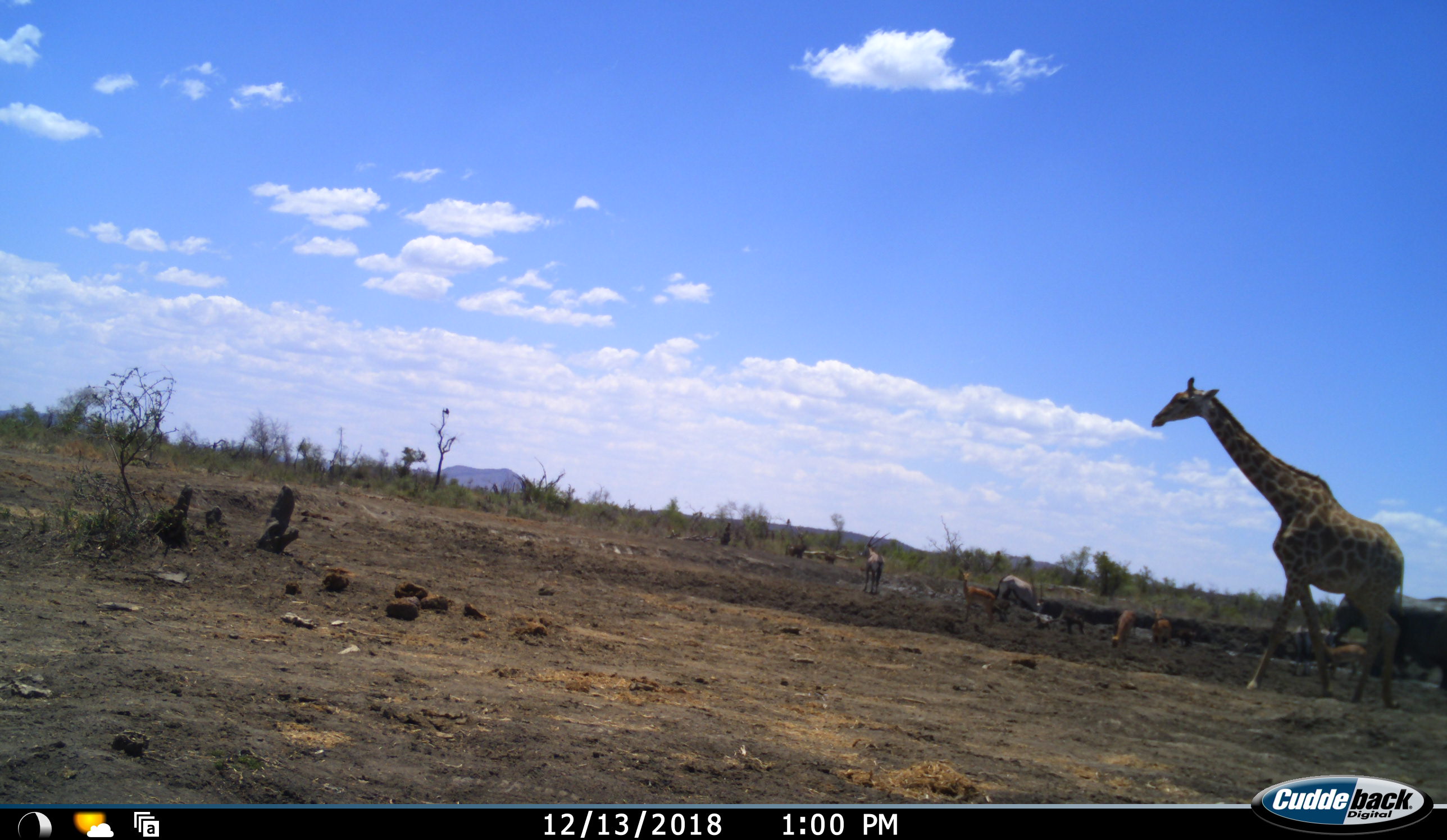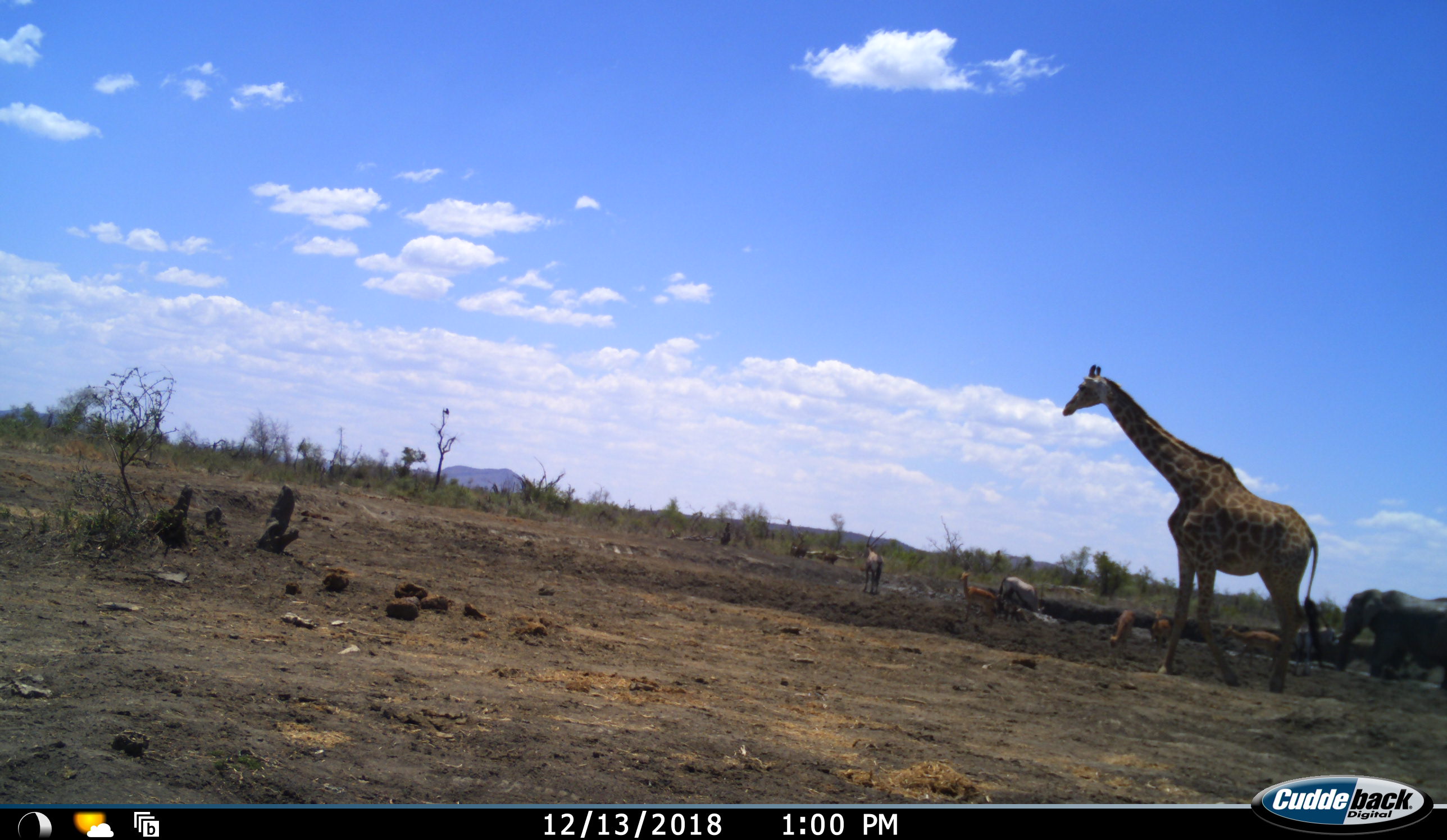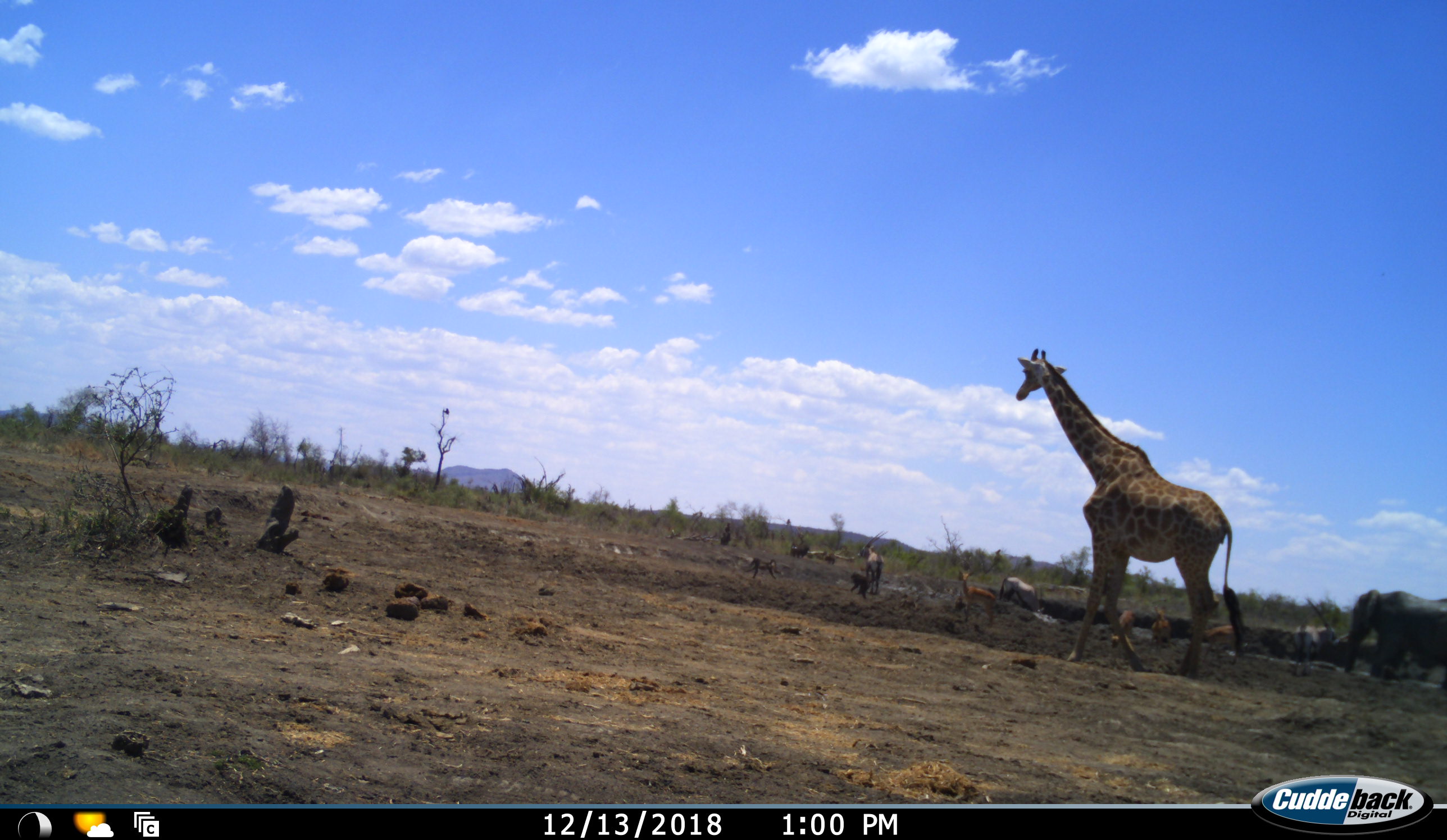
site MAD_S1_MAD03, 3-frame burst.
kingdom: Animalia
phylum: Chordata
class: Mammalia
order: Proboscidea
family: Elephantidae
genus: Loxodonta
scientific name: Loxodonta africana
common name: african bush elephant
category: elephant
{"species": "elephant (african bush elephant) (Loxodonta africana)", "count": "1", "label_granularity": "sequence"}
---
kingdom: Animalia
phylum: Chordata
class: Mammalia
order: Artiodactyla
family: Bovidae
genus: Oryx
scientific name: Oryx gazella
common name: gemsbok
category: oryx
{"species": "oryx (gemsbok) (Oryx gazella)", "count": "2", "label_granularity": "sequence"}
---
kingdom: Animalia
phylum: Chordata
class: Mammalia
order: Artiodactyla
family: Giraffidae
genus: Giraffa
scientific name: Giraffa camelopardalis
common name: giraffe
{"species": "giraffe (Giraffa camelopardalis)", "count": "1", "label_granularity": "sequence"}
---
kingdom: Animalia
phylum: Chordata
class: Mammalia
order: Artiodactyla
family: Bovidae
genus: Aepyceros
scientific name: Aepyceros melampus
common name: impala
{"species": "impala (Aepyceros melampus)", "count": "4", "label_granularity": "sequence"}